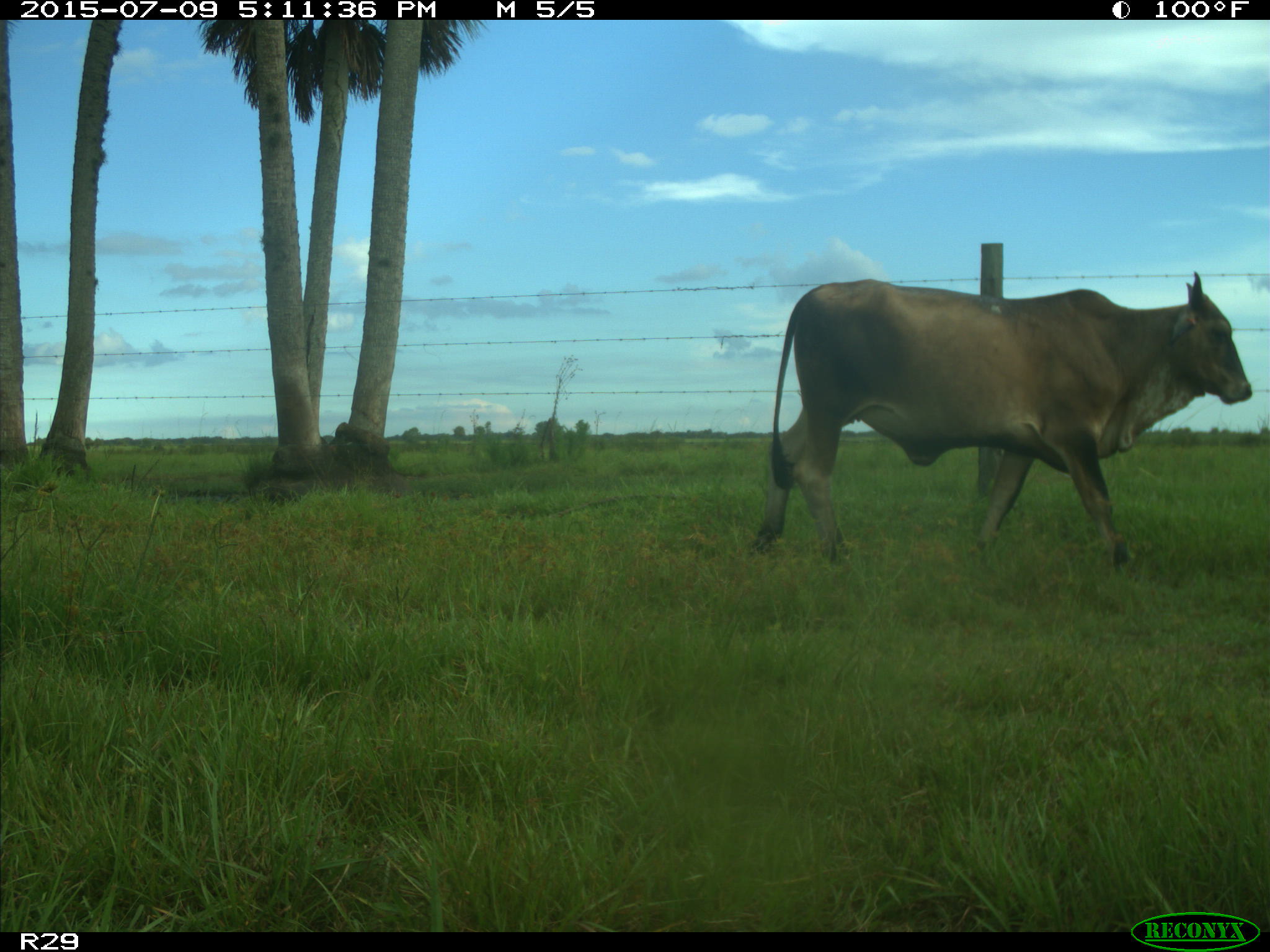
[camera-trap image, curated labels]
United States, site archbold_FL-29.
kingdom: Animalia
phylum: Chordata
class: Mammalia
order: Artiodactyla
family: Bovidae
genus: Bos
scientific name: Bos taurus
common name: domestic cow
Bos taurus (domestic cow).